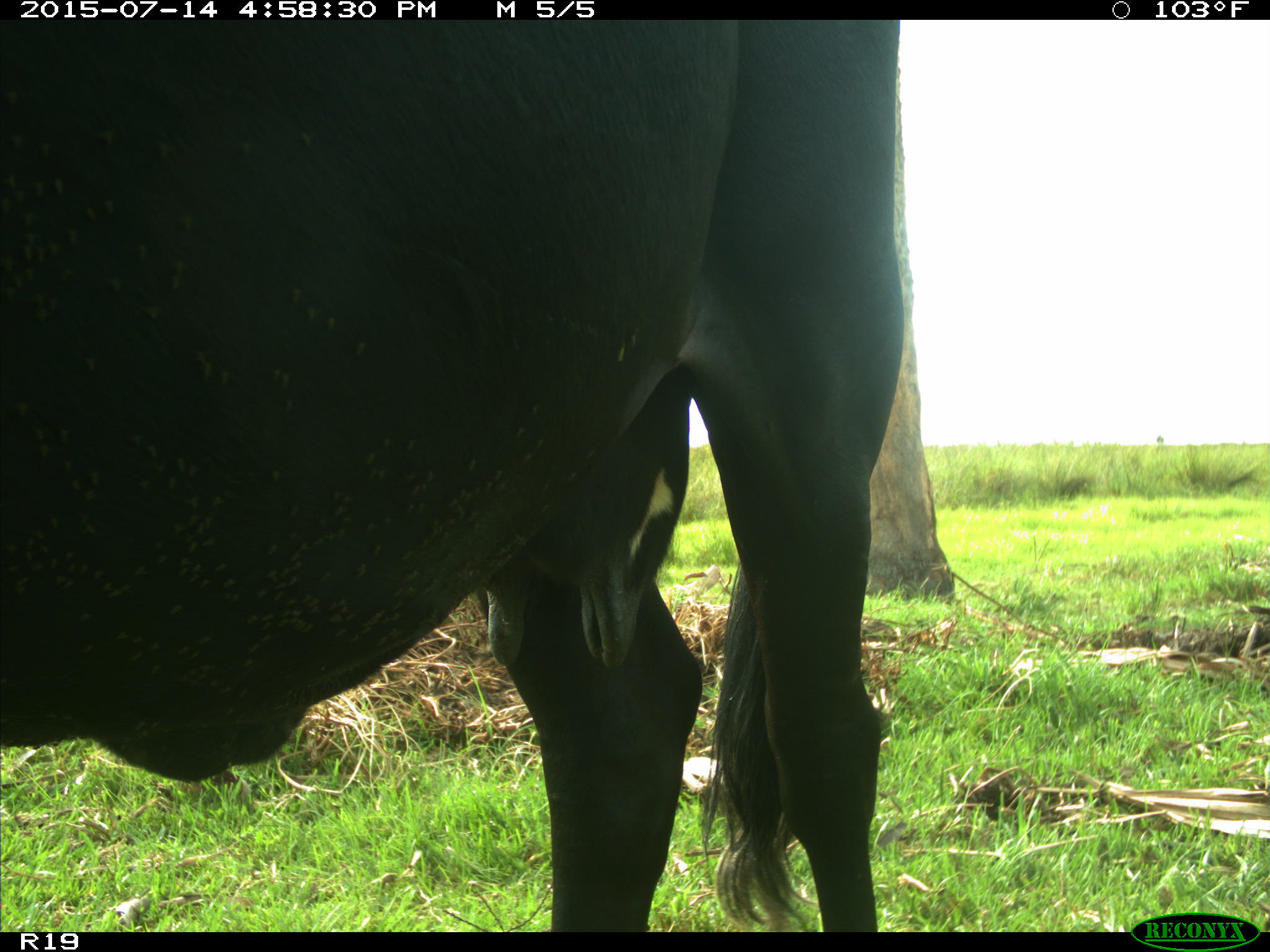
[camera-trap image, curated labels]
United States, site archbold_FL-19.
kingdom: Animalia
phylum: Chordata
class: Mammalia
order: Artiodactyla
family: Bovidae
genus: Bos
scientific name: Bos taurus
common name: domestic cow